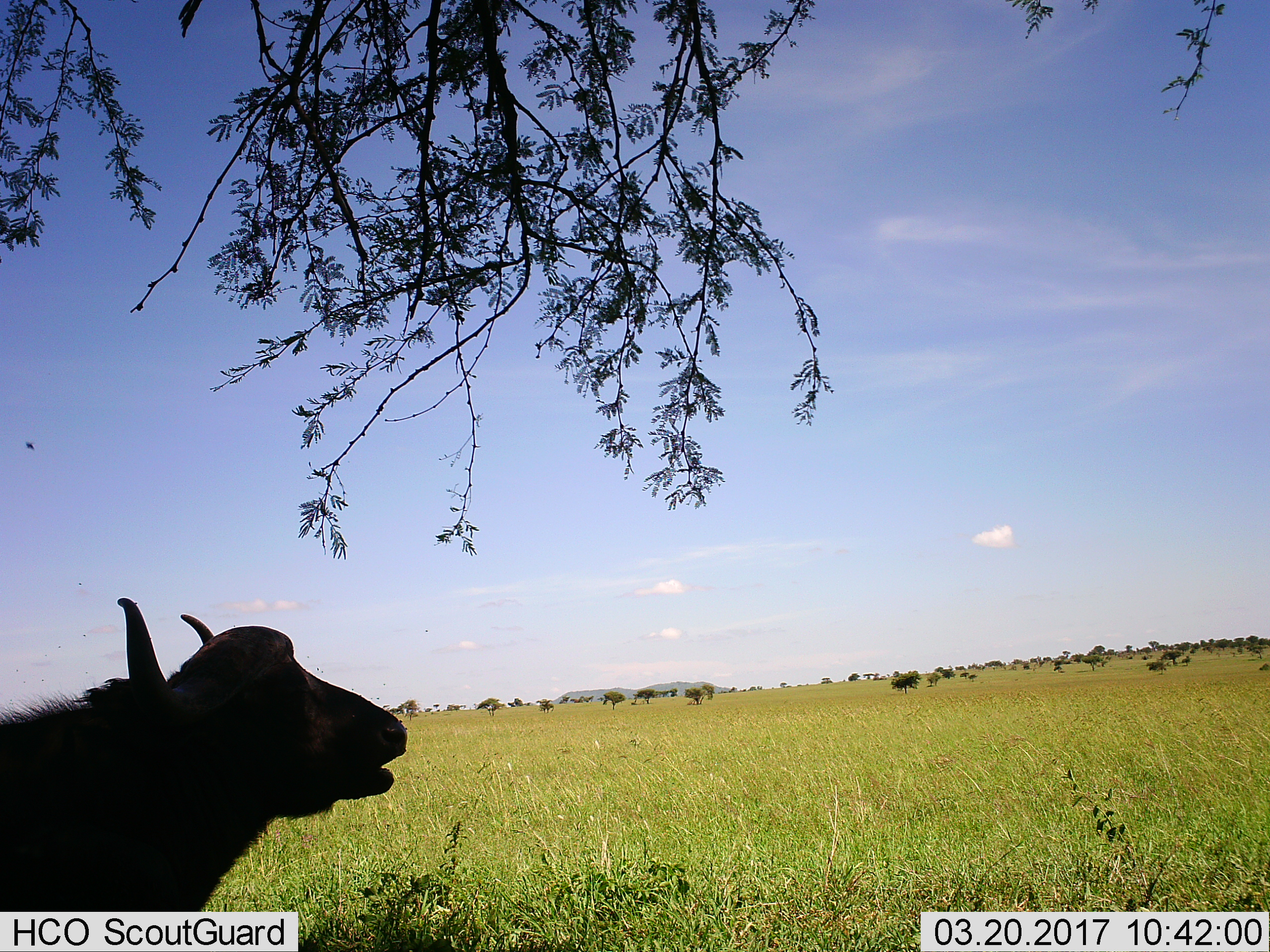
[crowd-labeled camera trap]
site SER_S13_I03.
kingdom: Animalia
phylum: Chordata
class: Mammalia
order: Artiodactyla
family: Bovidae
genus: Syncerus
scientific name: Syncerus caffer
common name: african buffalo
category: buffalo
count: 1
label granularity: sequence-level